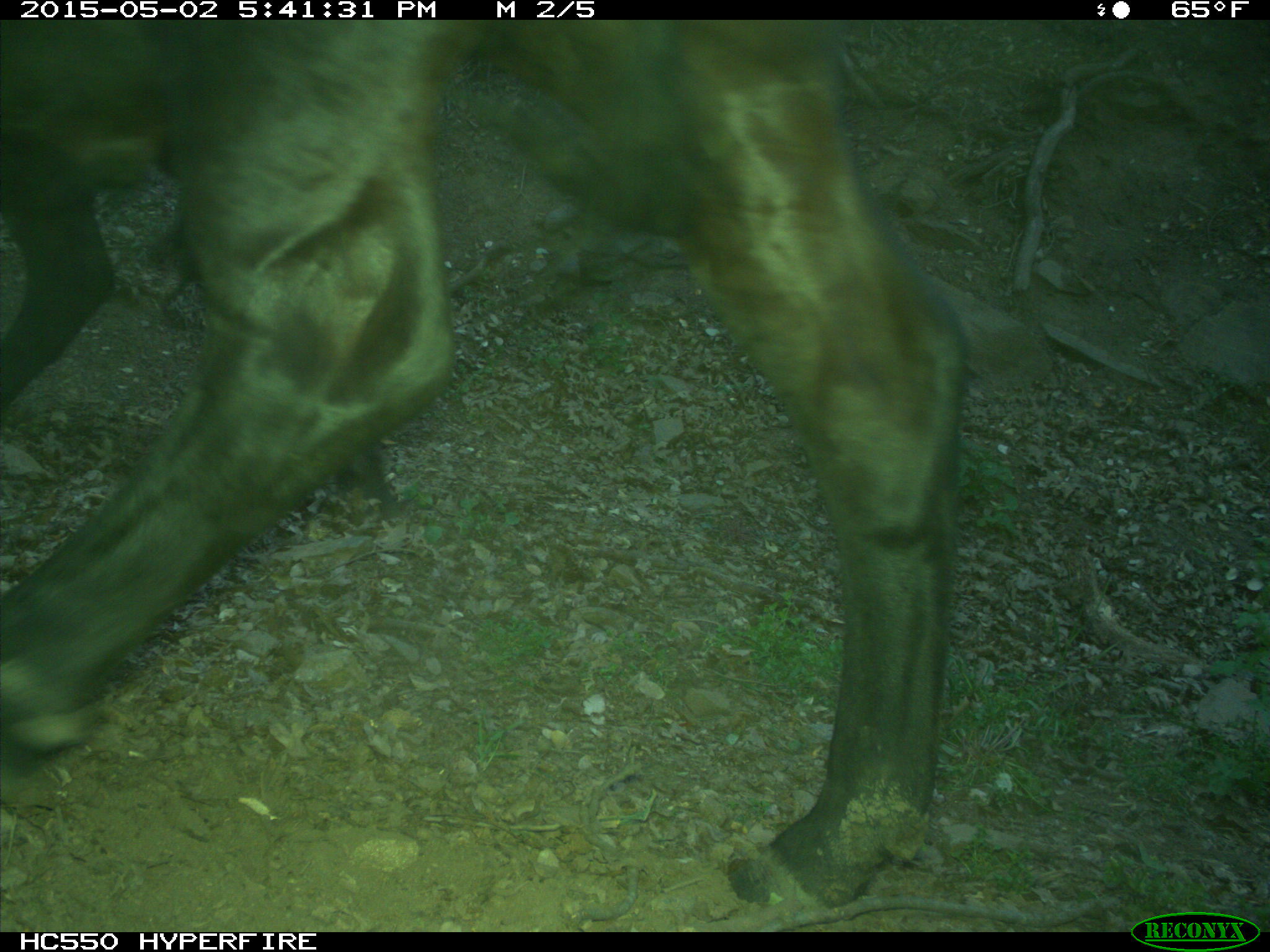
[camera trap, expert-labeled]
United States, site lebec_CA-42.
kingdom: Animalia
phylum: Chordata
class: Mammalia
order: Artiodactyla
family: Bovidae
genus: Bos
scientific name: Bos taurus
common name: domestic cow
Bos taurus (domestic cow).